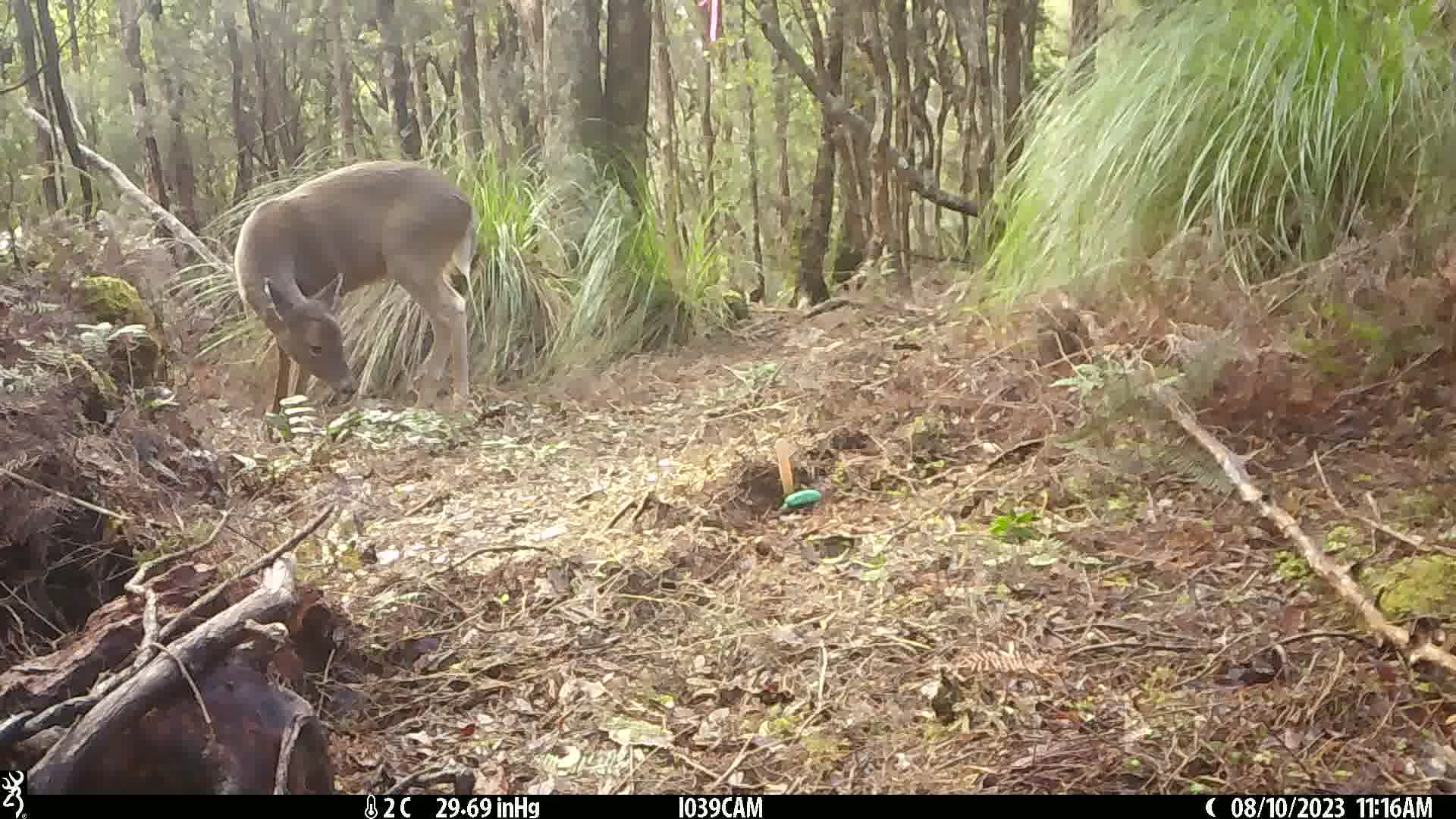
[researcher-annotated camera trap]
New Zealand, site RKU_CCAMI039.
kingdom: Animalia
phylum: Chordata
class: Mammalia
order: Artiodactyla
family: Cervidae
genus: Odocoileus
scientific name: Odocoileus virginianus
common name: white-tailed deer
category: white tailed deer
White tailed deer (white-tailed deer) (Odocoileus virginianus).